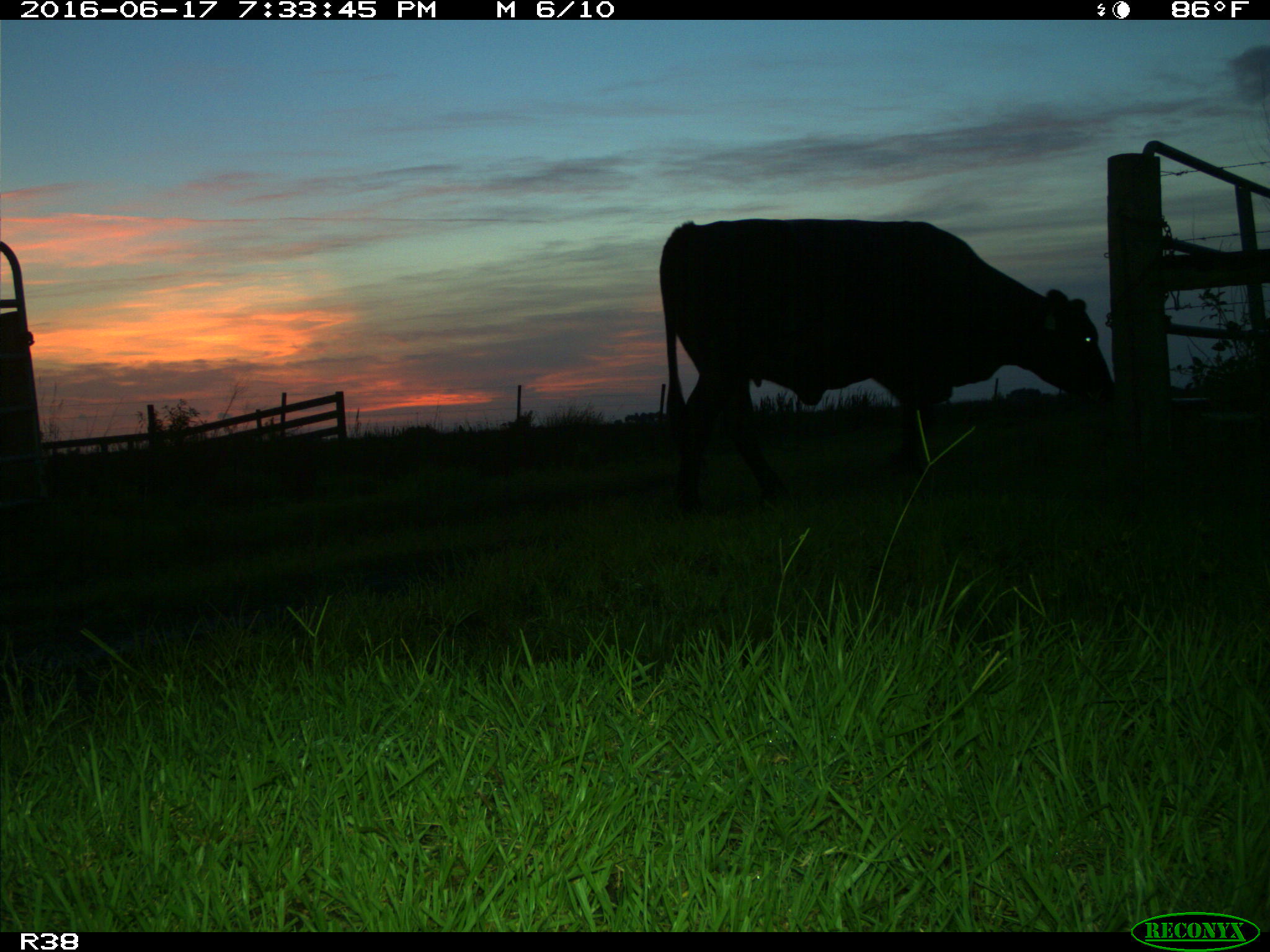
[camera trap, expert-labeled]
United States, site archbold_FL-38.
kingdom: Animalia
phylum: Chordata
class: Mammalia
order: Artiodactyla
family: Bovidae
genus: Bos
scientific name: Bos taurus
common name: domestic cow